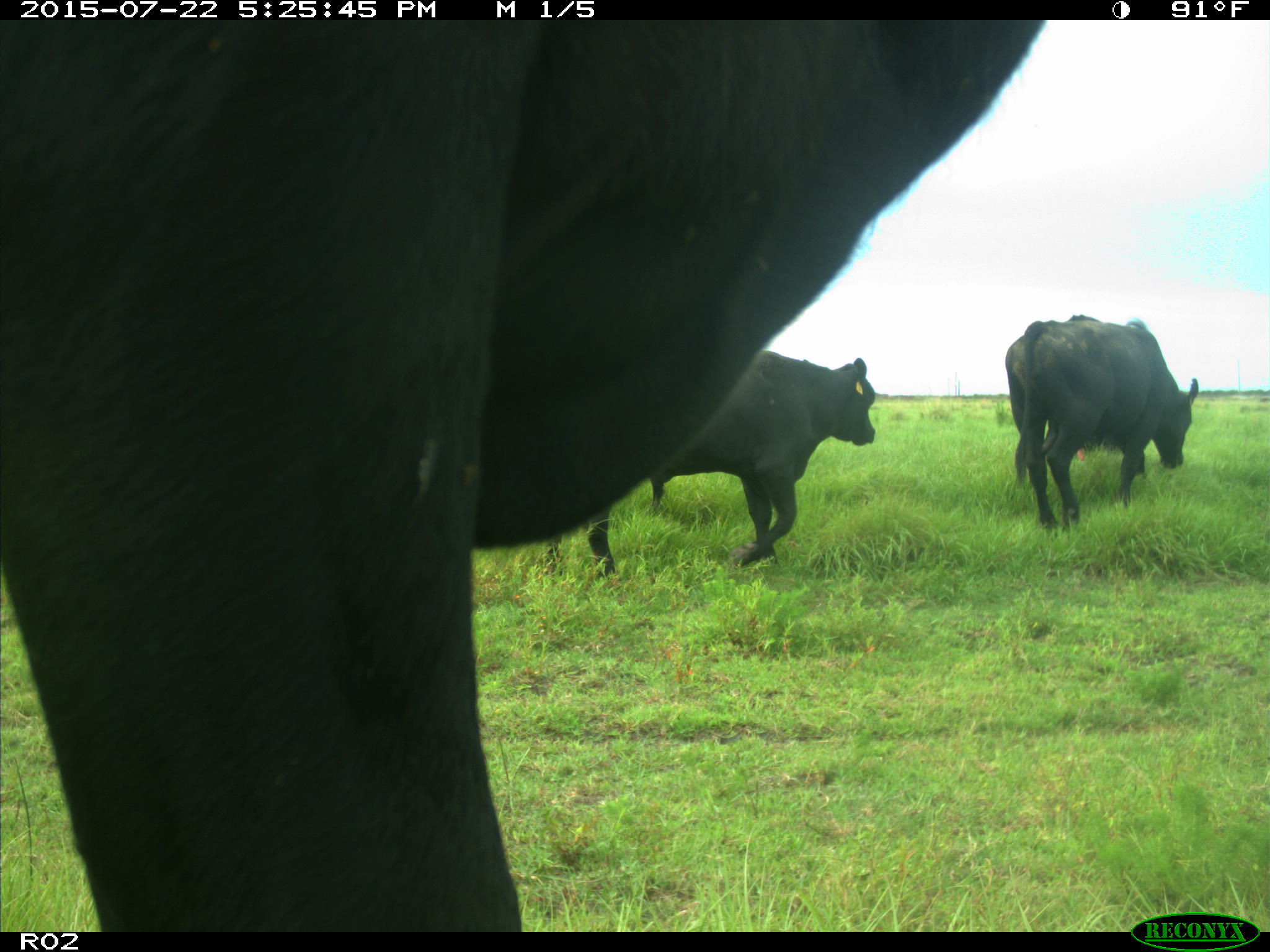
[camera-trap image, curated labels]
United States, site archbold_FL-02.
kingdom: Animalia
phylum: Chordata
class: Mammalia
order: Artiodactyla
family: Bovidae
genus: Bos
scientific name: Bos taurus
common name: domestic cow